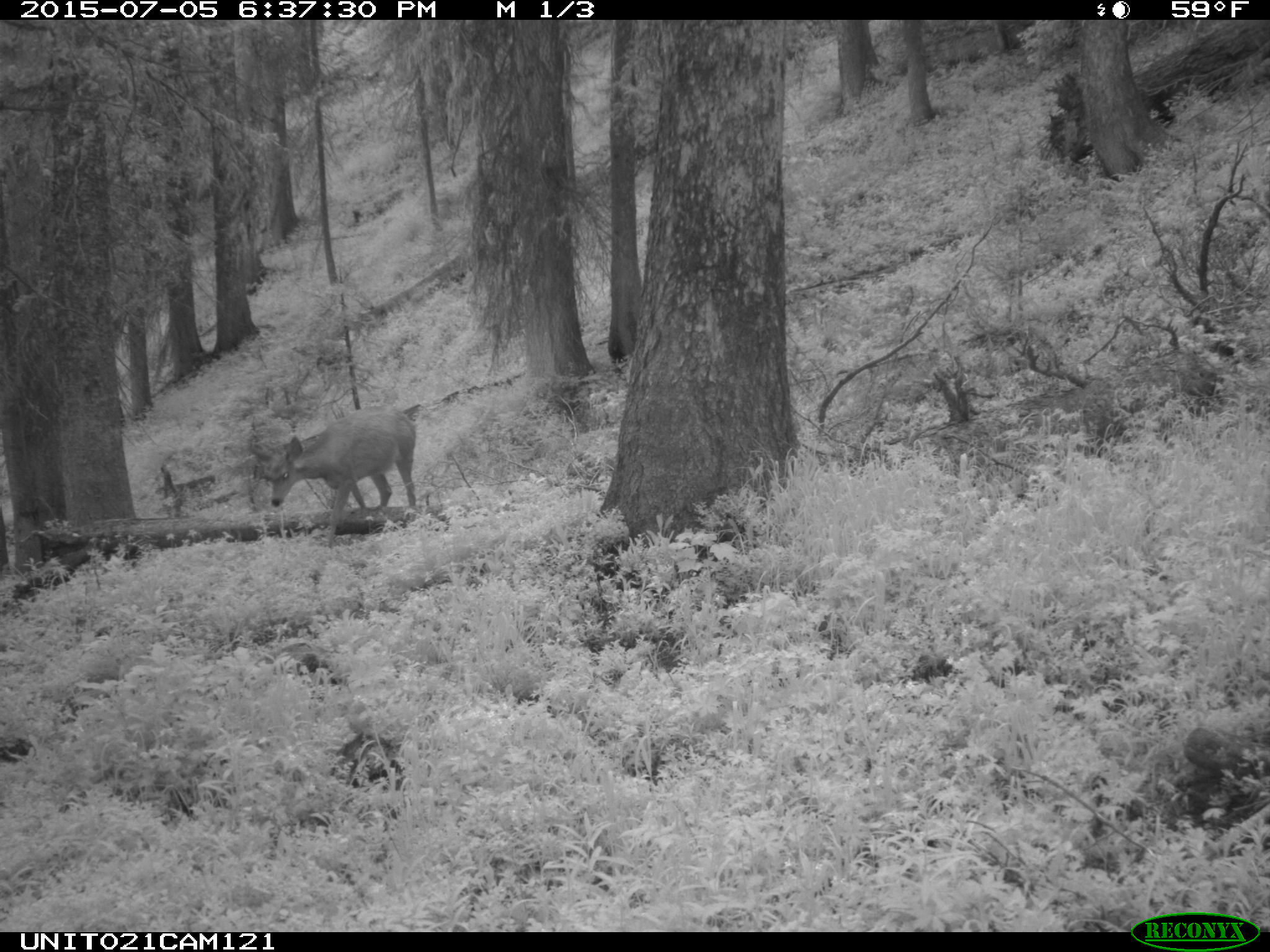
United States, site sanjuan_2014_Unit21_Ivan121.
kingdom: Animalia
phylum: Chordata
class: Mammalia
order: Artiodactyla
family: Cervidae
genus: Odocoileus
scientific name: Odocoileus hemionus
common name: mule deer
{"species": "Odocoileus hemionus (mule deer)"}